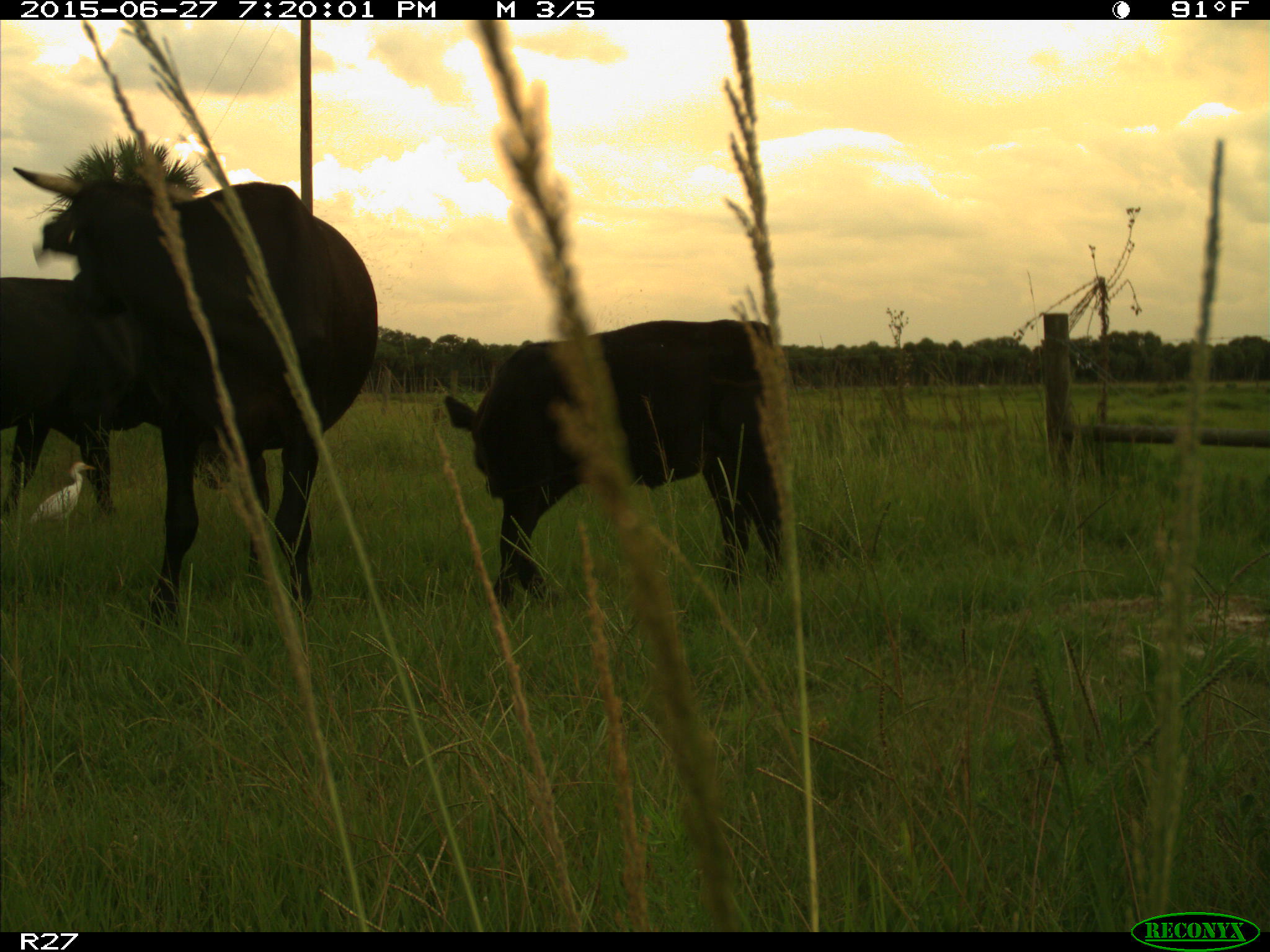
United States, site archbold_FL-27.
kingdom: Animalia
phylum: Chordata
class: Mammalia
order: Artiodactyla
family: Bovidae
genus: Bos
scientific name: Bos taurus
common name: domestic cow